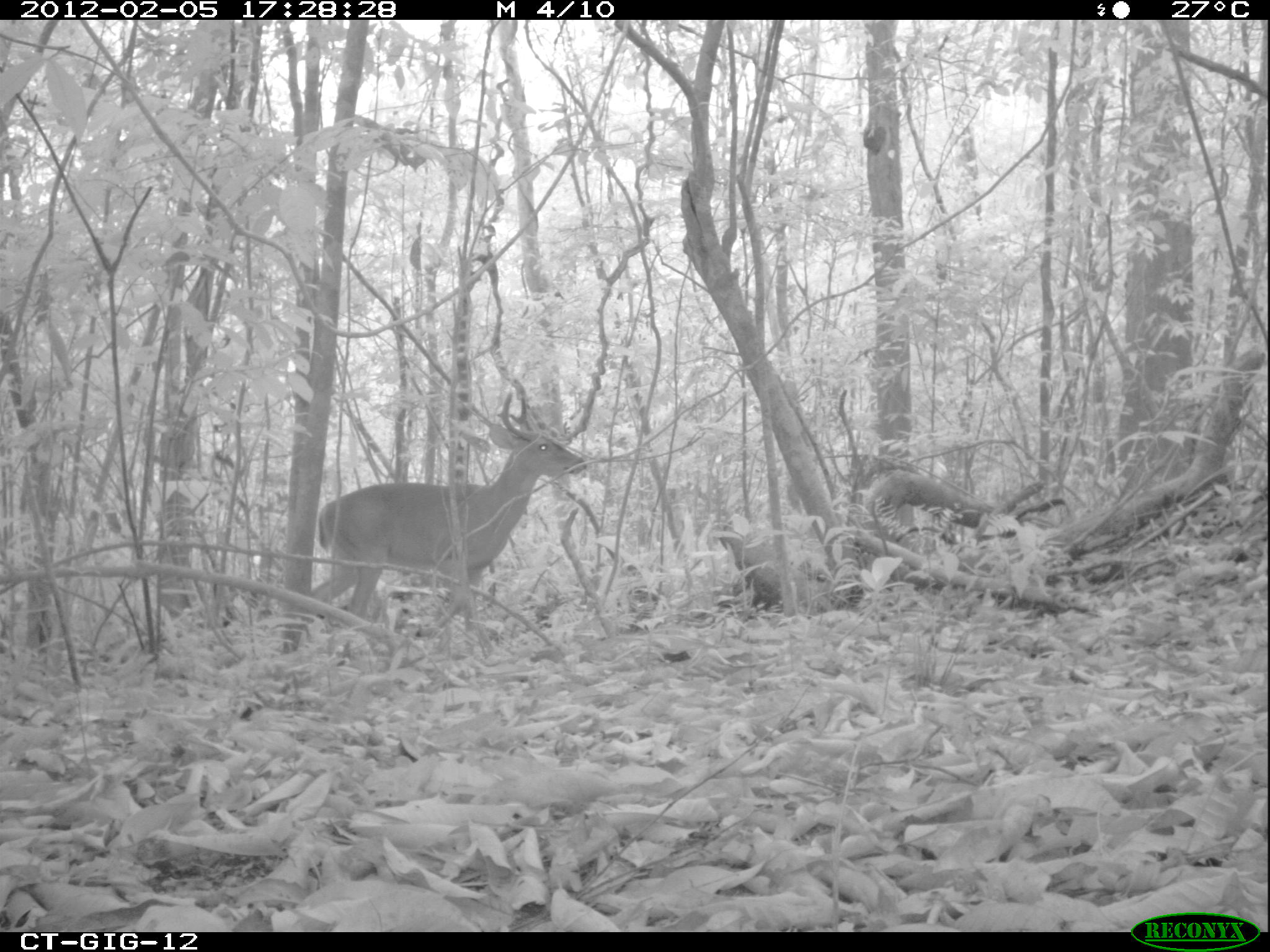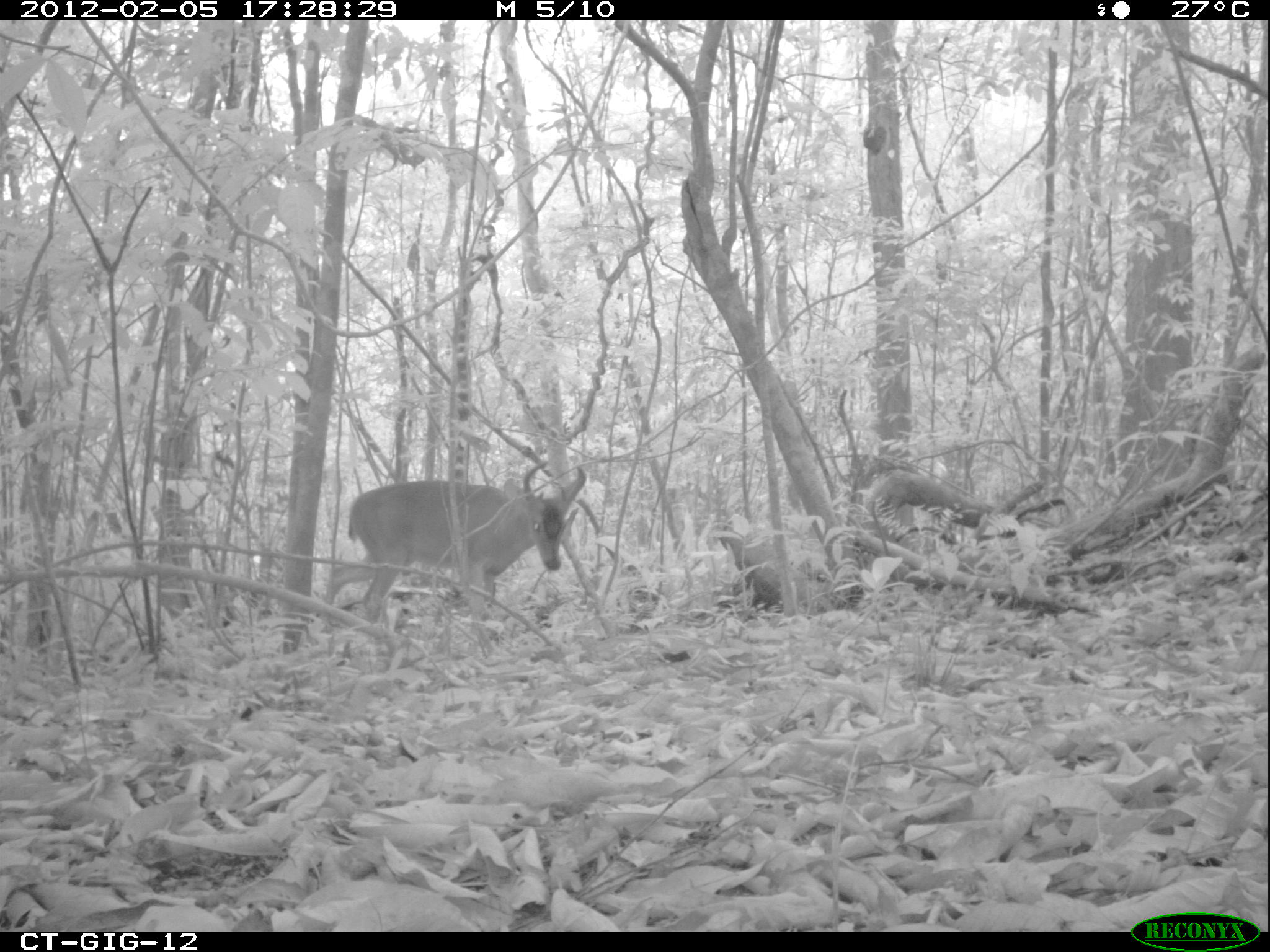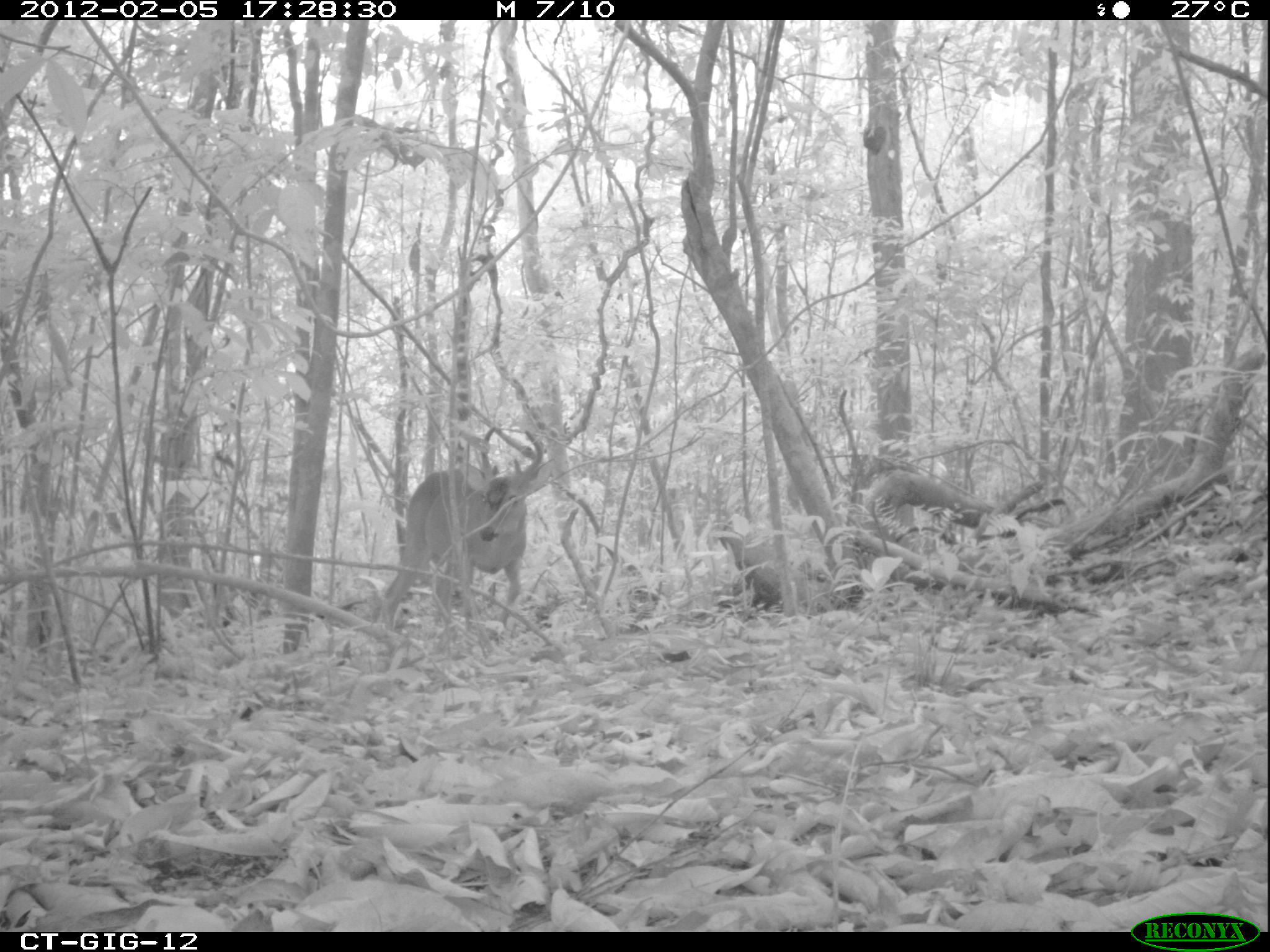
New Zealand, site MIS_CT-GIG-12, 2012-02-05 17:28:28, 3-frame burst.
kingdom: Animalia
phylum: Chordata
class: Mammalia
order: Artiodactyla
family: Cervidae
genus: Odocoileus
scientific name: Odocoileus virginianus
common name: white-tailed deer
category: white tailed deer